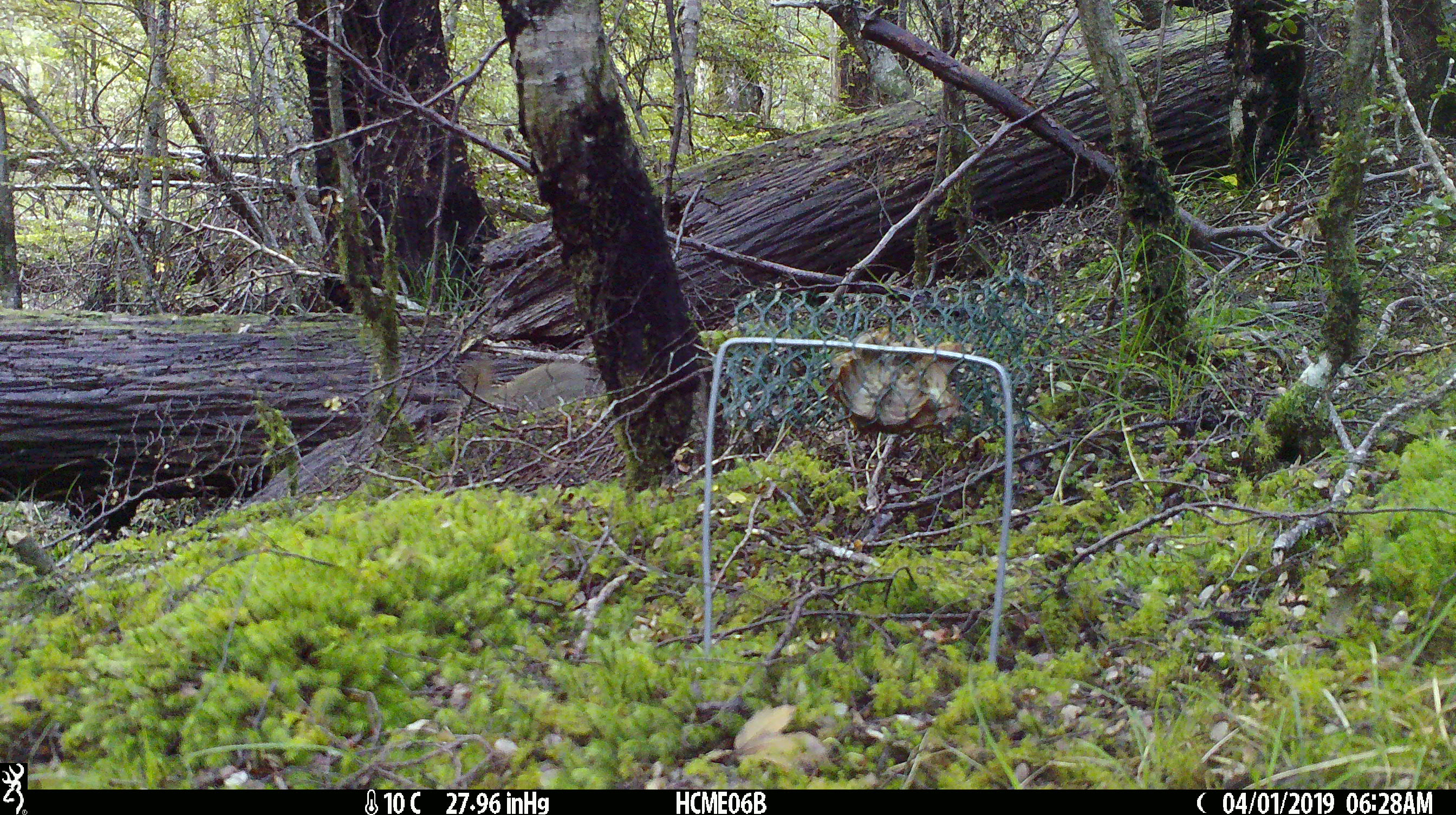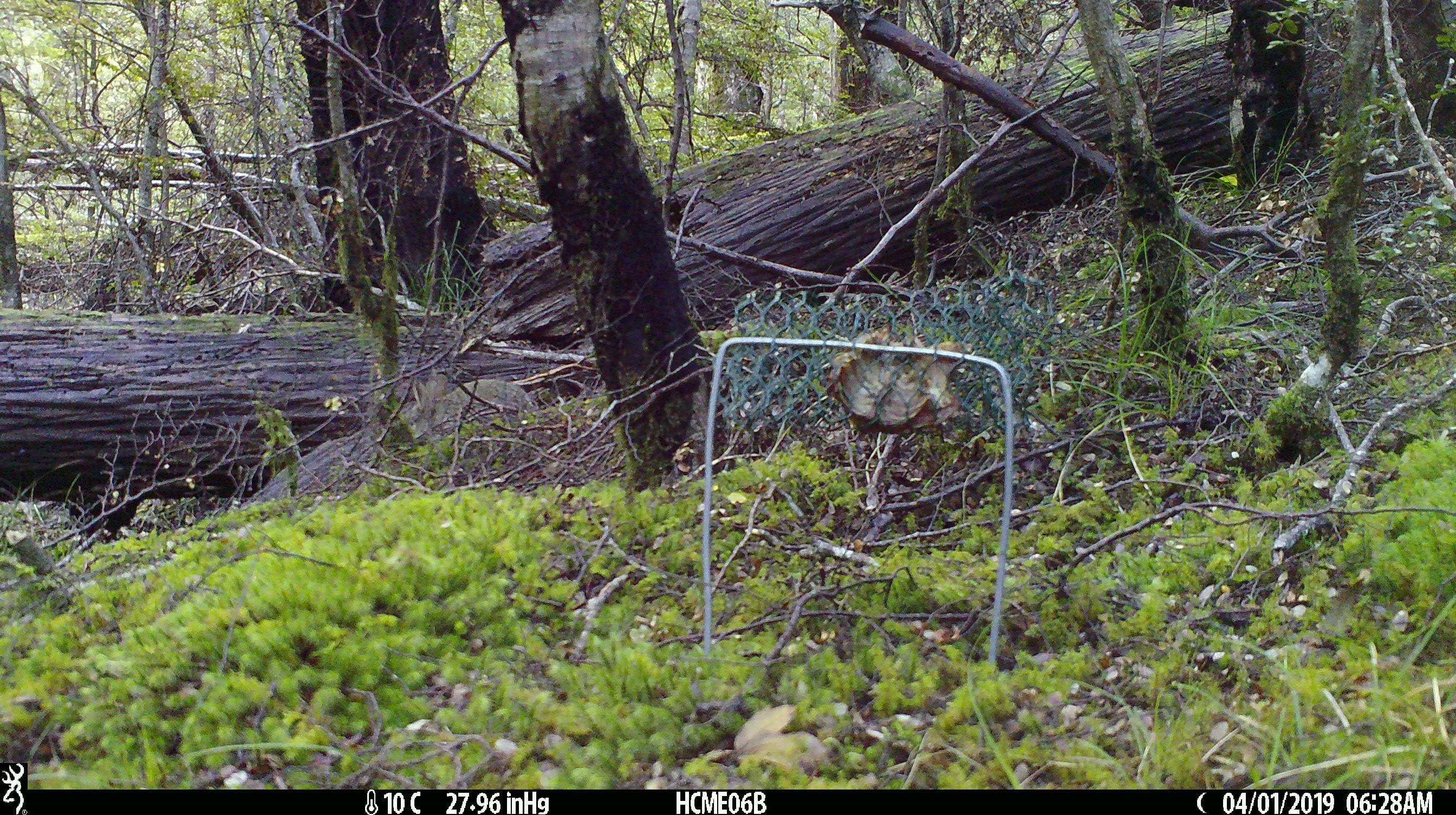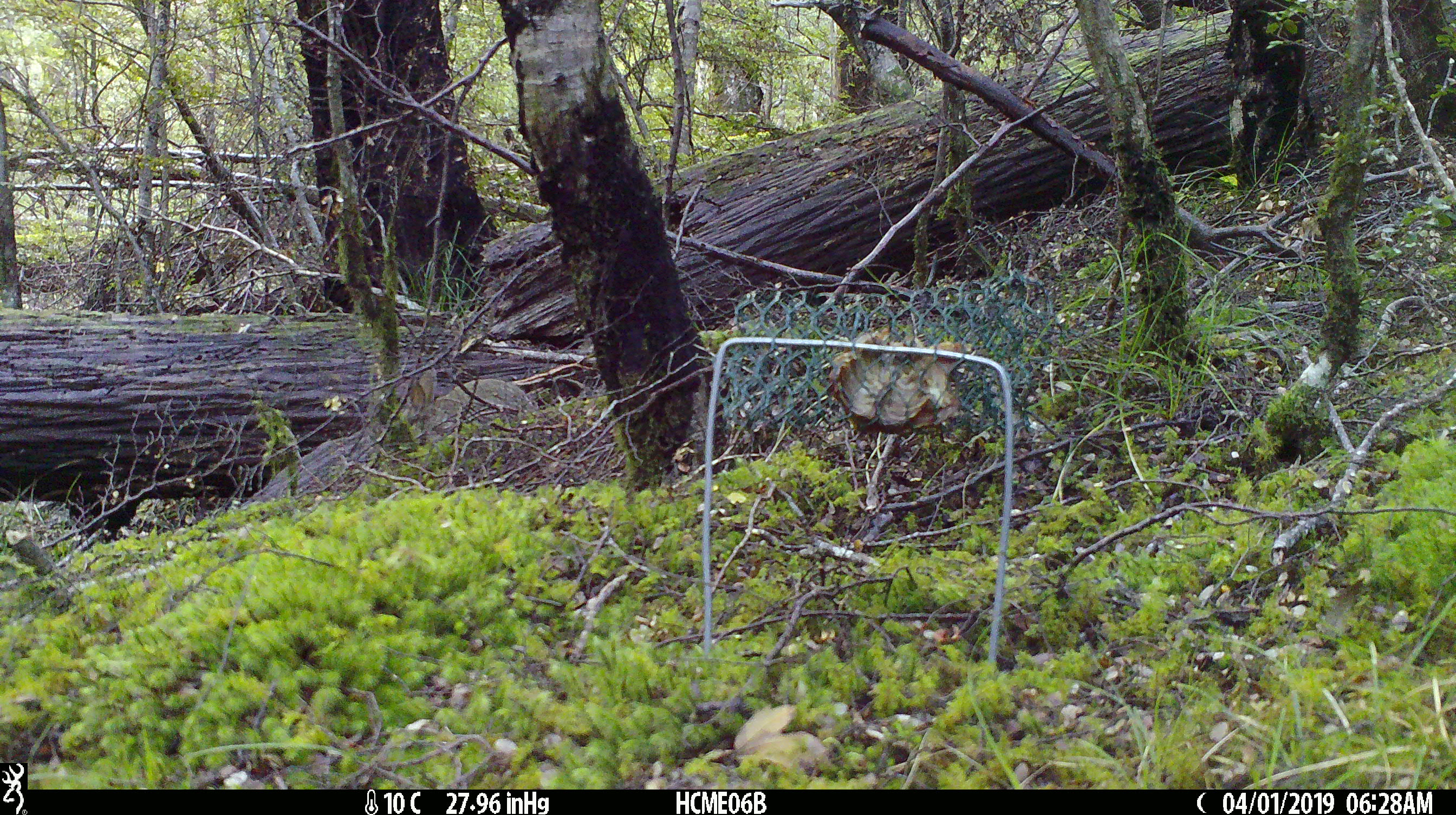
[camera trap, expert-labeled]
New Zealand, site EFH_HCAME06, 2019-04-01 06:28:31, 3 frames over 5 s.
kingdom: Animalia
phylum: Chordata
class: Mammalia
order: Lagomorpha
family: Leporidae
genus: Oryctolagus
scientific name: Oryctolagus cuniculus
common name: european rabbit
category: rabbit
Rabbit (european rabbit) (Oryctolagus cuniculus).